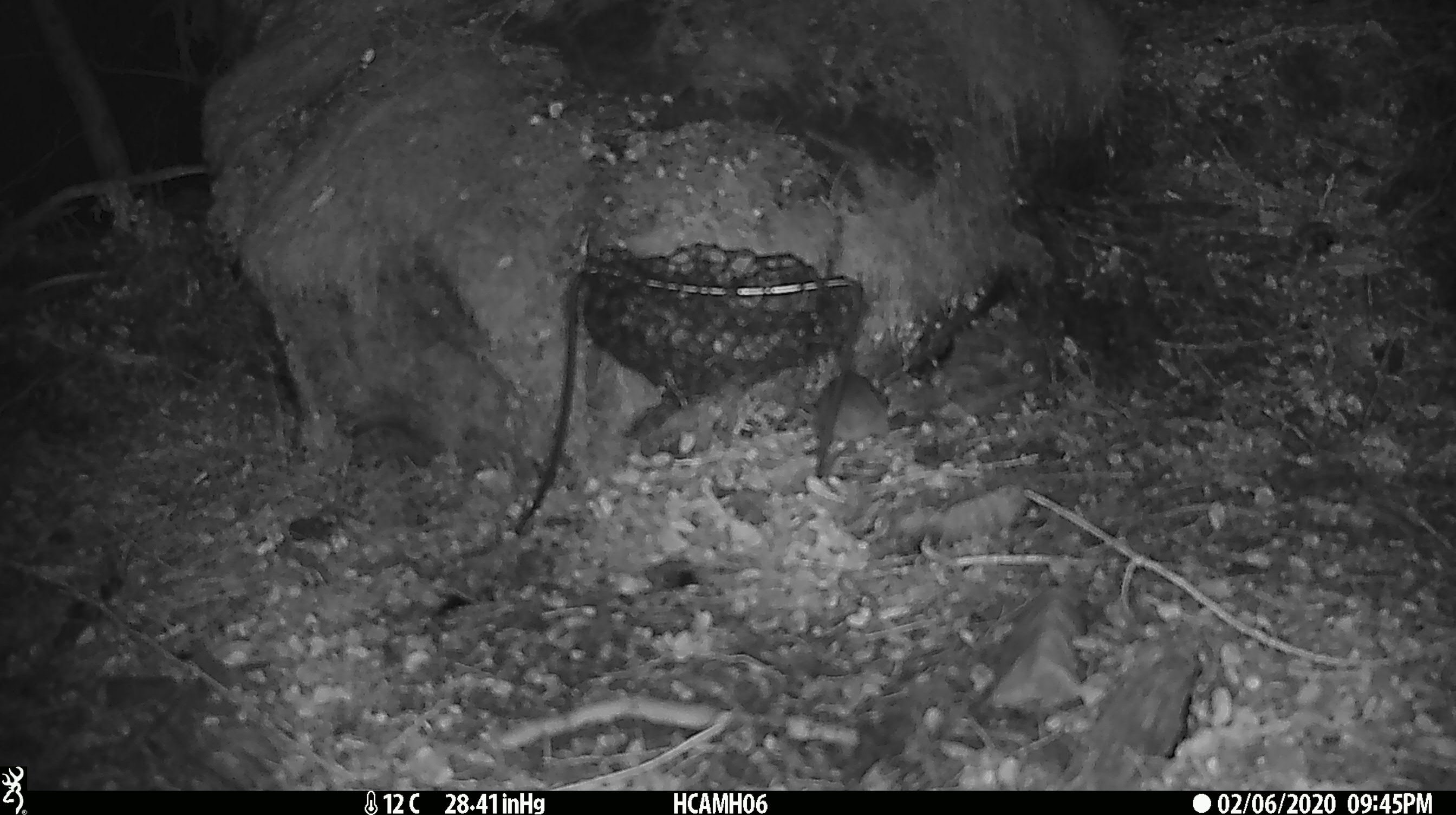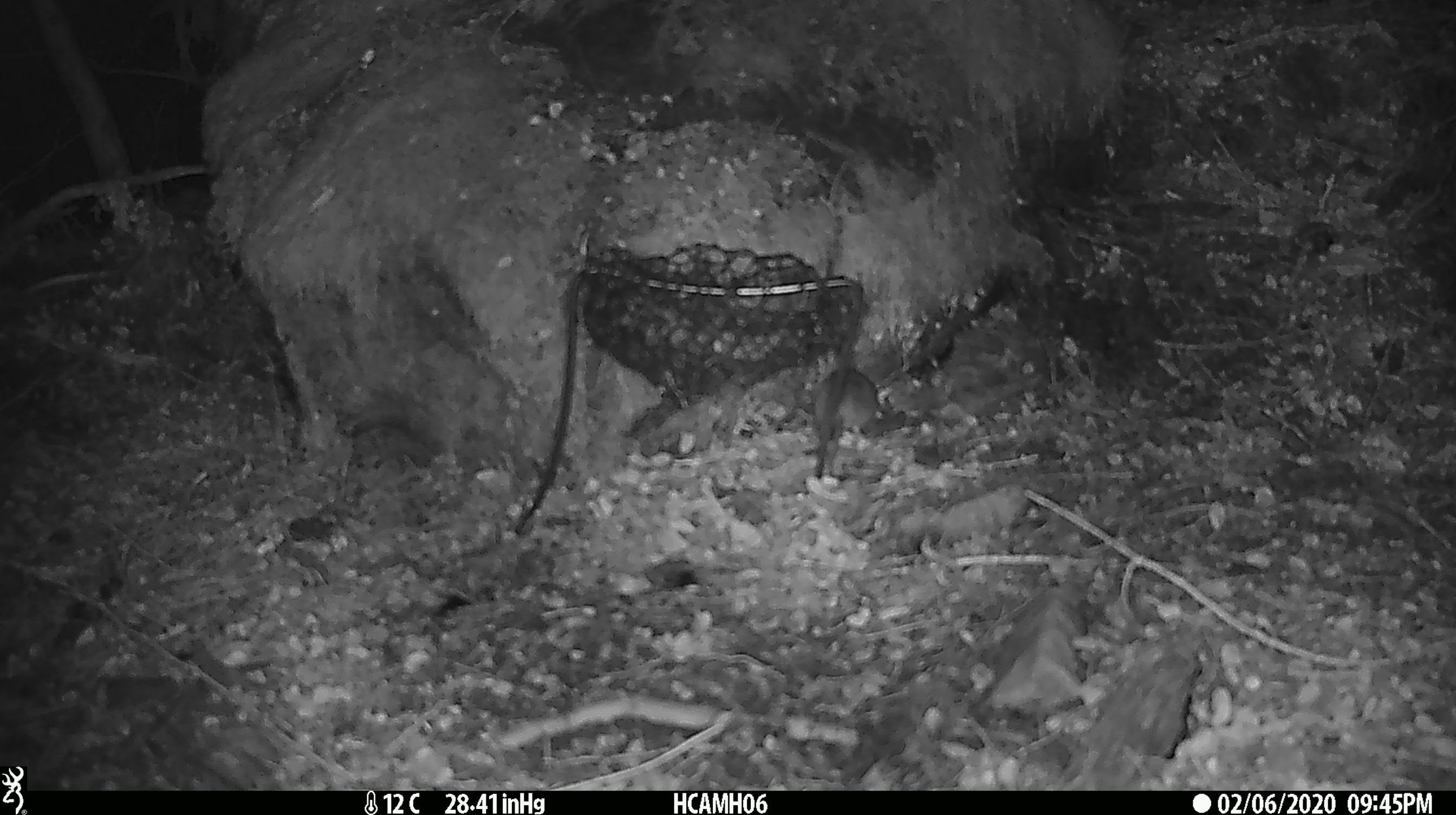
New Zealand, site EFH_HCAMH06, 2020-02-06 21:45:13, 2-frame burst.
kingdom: Animalia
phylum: Chordata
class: Mammalia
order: Rodentia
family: Muridae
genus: Mus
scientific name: Mus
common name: mouse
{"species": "mouse (Mus)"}